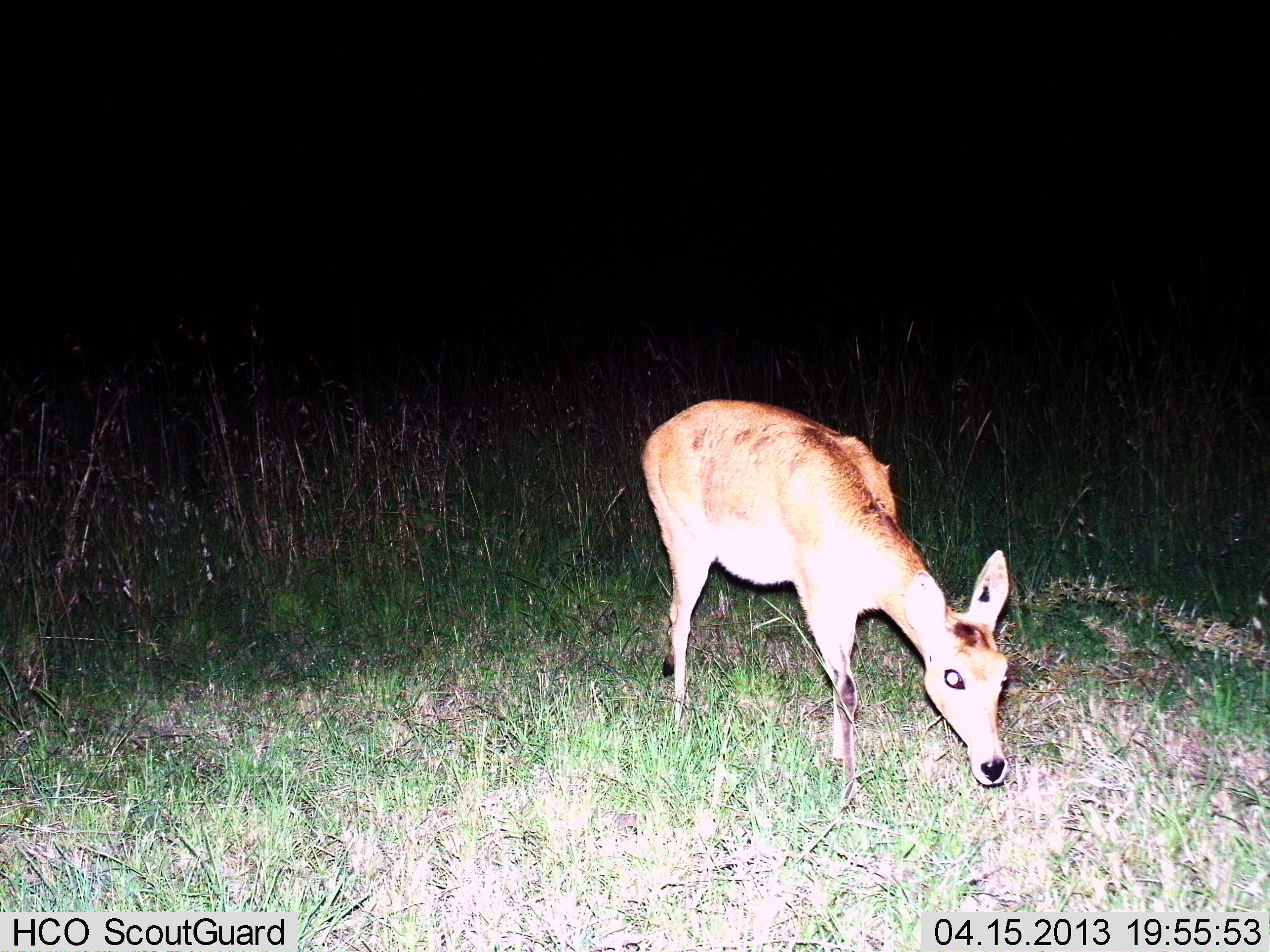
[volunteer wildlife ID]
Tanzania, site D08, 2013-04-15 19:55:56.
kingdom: Animalia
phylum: Chordata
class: Mammalia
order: Artiodactyla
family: Bovidae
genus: Redunca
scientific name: Redunca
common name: reedbuck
Reedbuck (Redunca), count 1. Behavior (volunteer vote fractions): standing 45%, resting 0%, moving 18%, interacting 0%. Young present (vote fraction): 0%. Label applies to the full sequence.